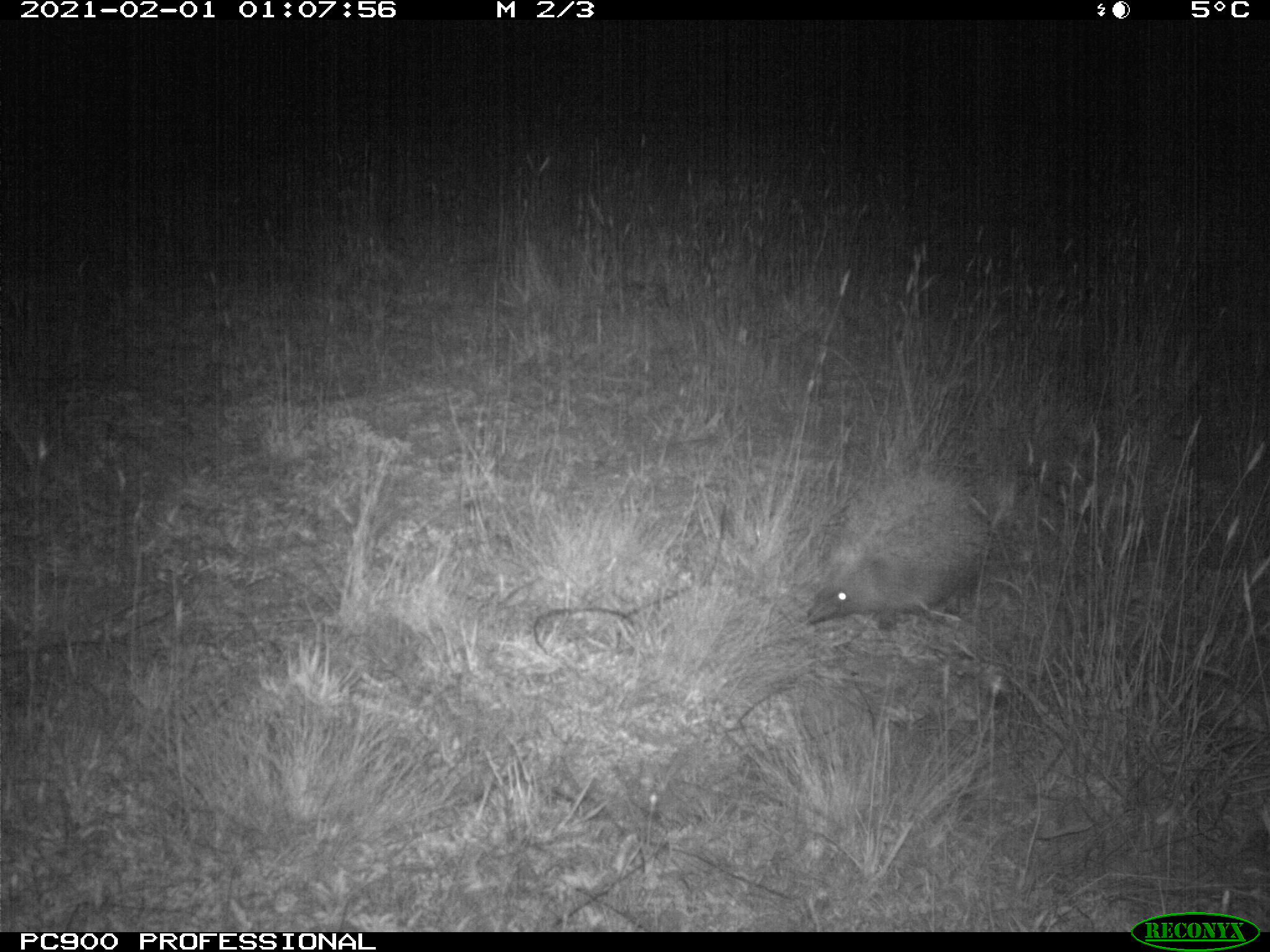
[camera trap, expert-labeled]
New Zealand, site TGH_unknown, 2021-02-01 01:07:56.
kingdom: Animalia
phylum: Chordata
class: Mammalia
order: Eulipotyphla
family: Erinaceidae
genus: Erinaceus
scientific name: Erinaceus europaeus europaeus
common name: european hedgehog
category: hedgehog